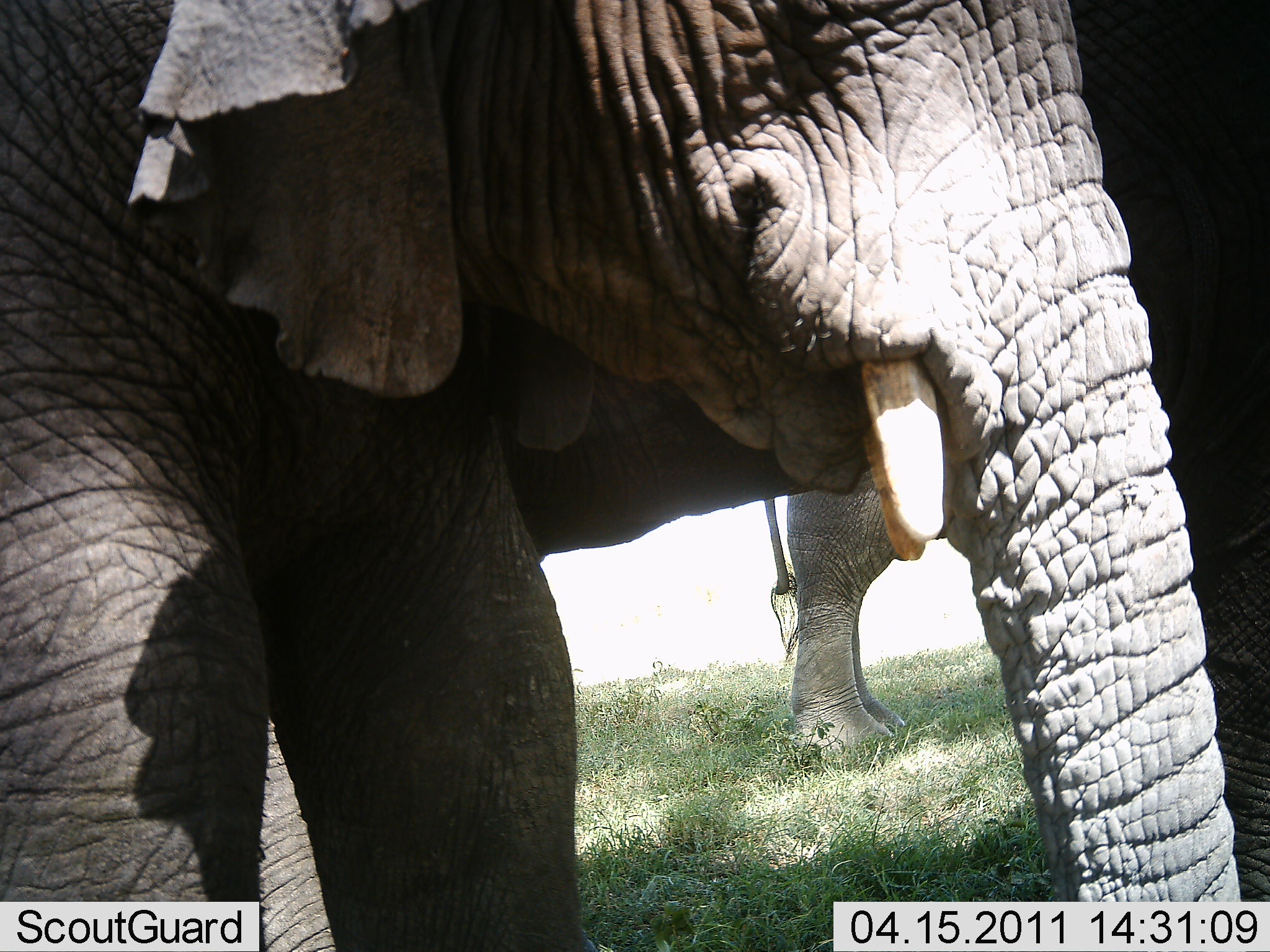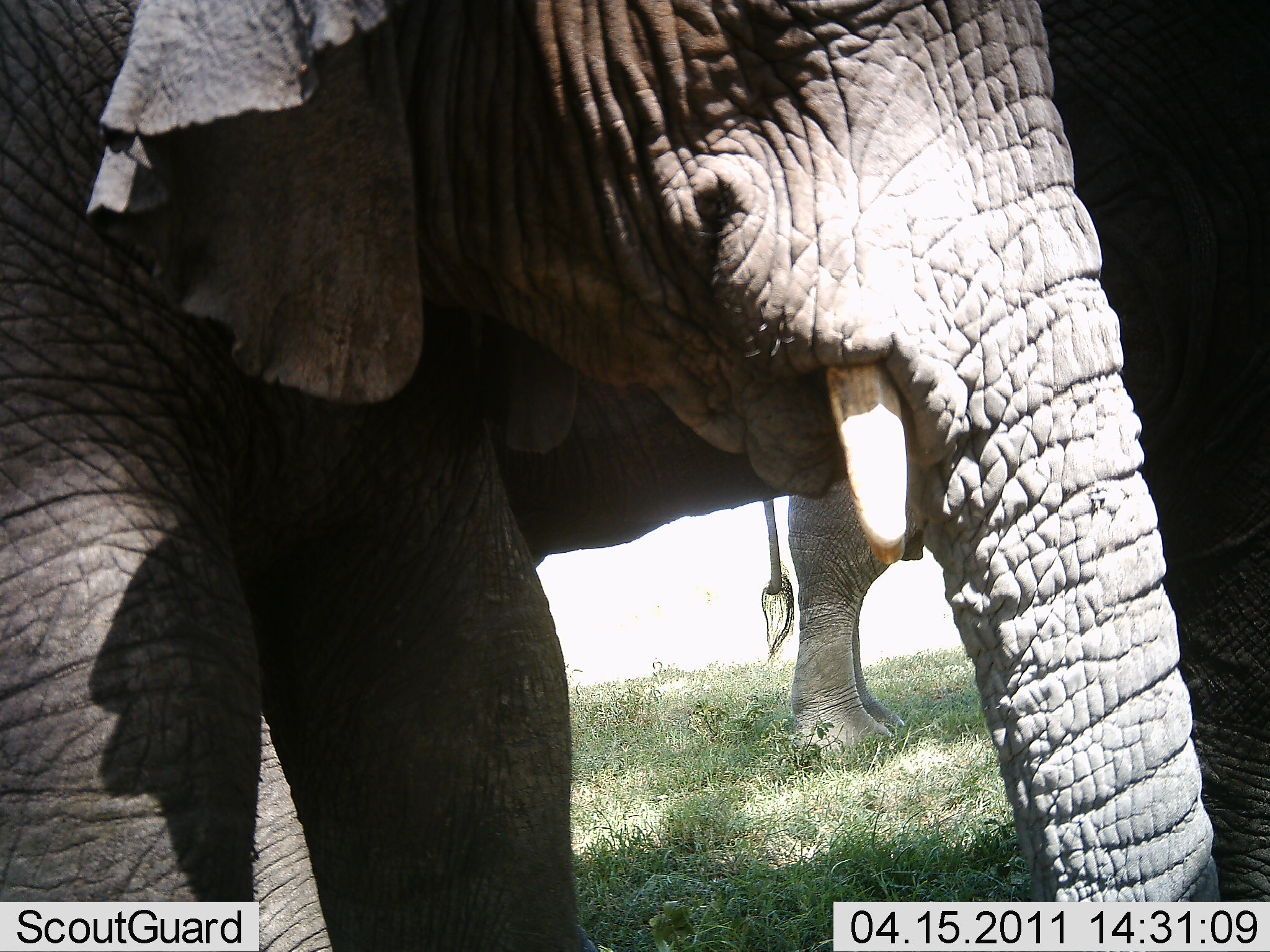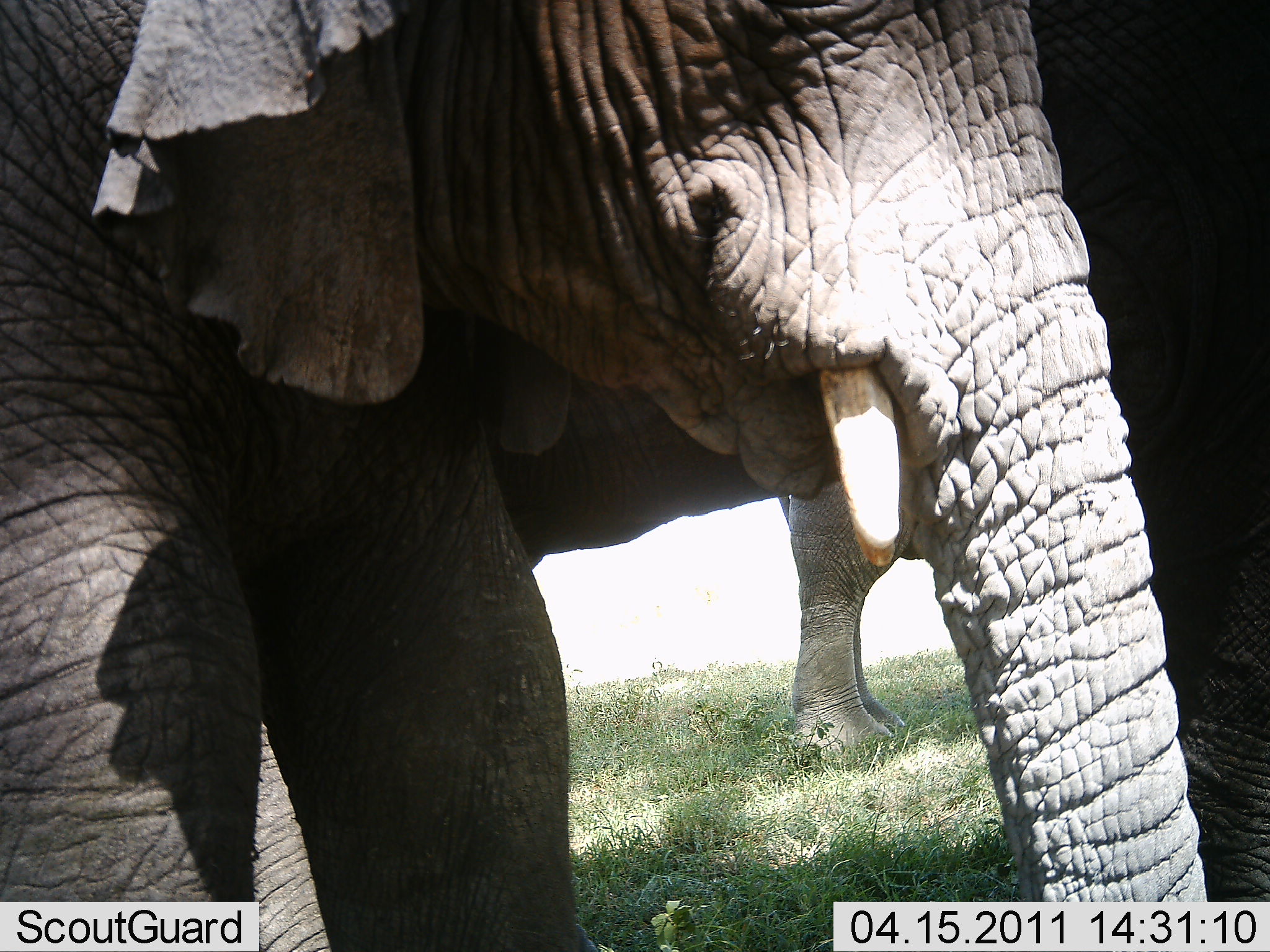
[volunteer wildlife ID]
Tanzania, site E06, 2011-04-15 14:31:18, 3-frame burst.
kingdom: Animalia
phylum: Chordata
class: Mammalia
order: Proboscidea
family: Elephantidae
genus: Loxodonta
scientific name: Loxodonta africana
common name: african bush elephant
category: elephant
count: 2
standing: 100%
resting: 0%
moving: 0%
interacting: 0%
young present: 17%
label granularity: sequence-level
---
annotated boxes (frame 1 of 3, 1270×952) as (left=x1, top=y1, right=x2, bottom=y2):
animal: (left=2, top=0, right=1267, bottom=949); (left=763, top=465, right=949, bottom=753)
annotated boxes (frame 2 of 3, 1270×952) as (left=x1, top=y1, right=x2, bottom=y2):
animal: (left=0, top=1, right=1269, bottom=951); (left=758, top=480, right=930, bottom=751)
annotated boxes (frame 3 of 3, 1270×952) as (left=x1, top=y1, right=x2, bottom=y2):
animal: (left=2, top=0, right=1269, bottom=950); (left=779, top=465, right=922, bottom=754)